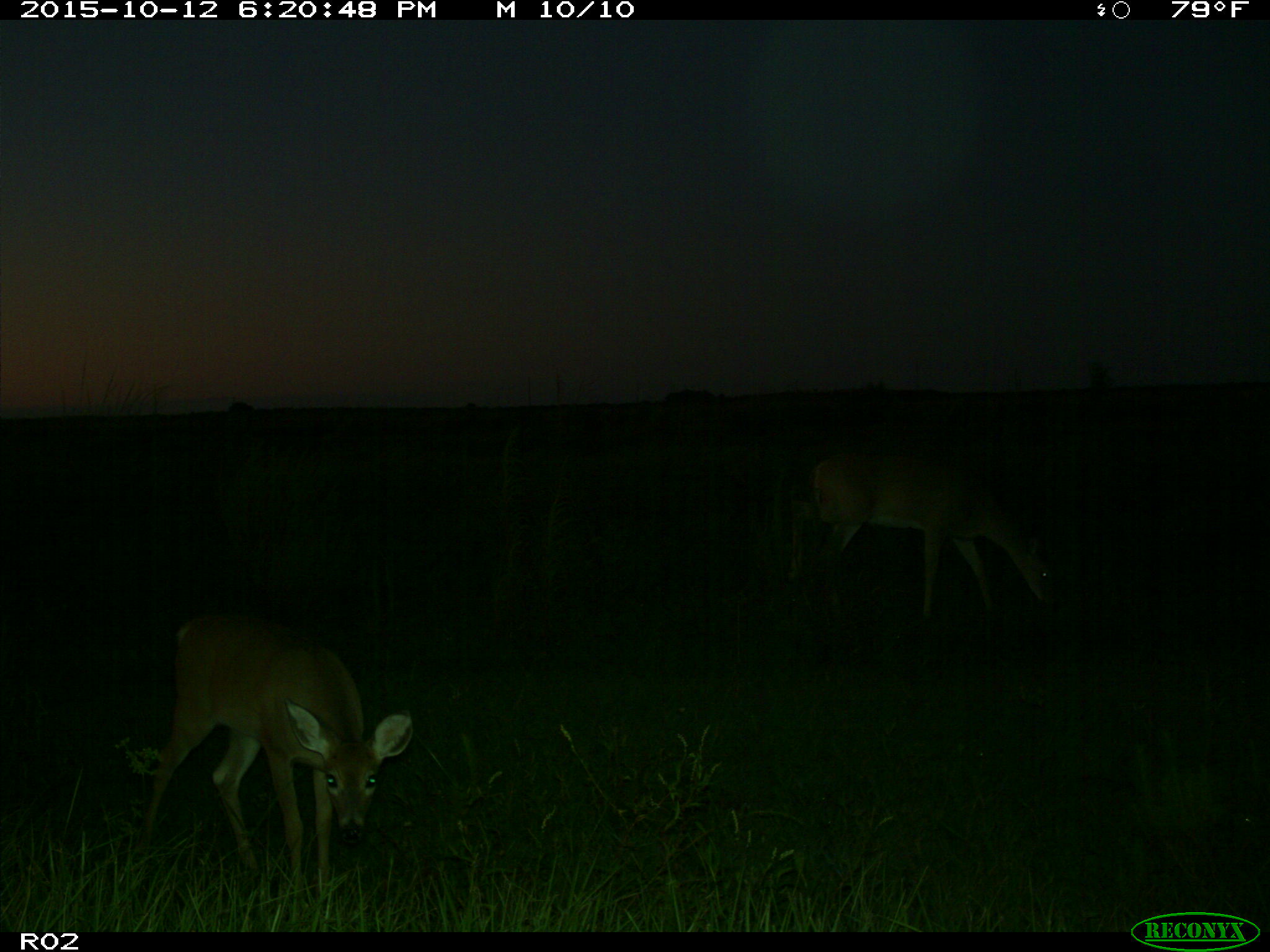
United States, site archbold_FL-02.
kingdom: Animalia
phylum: Chordata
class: Mammalia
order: Artiodactyla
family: Cervidae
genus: Odocoileus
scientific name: Odocoileus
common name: deer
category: unidentified deer